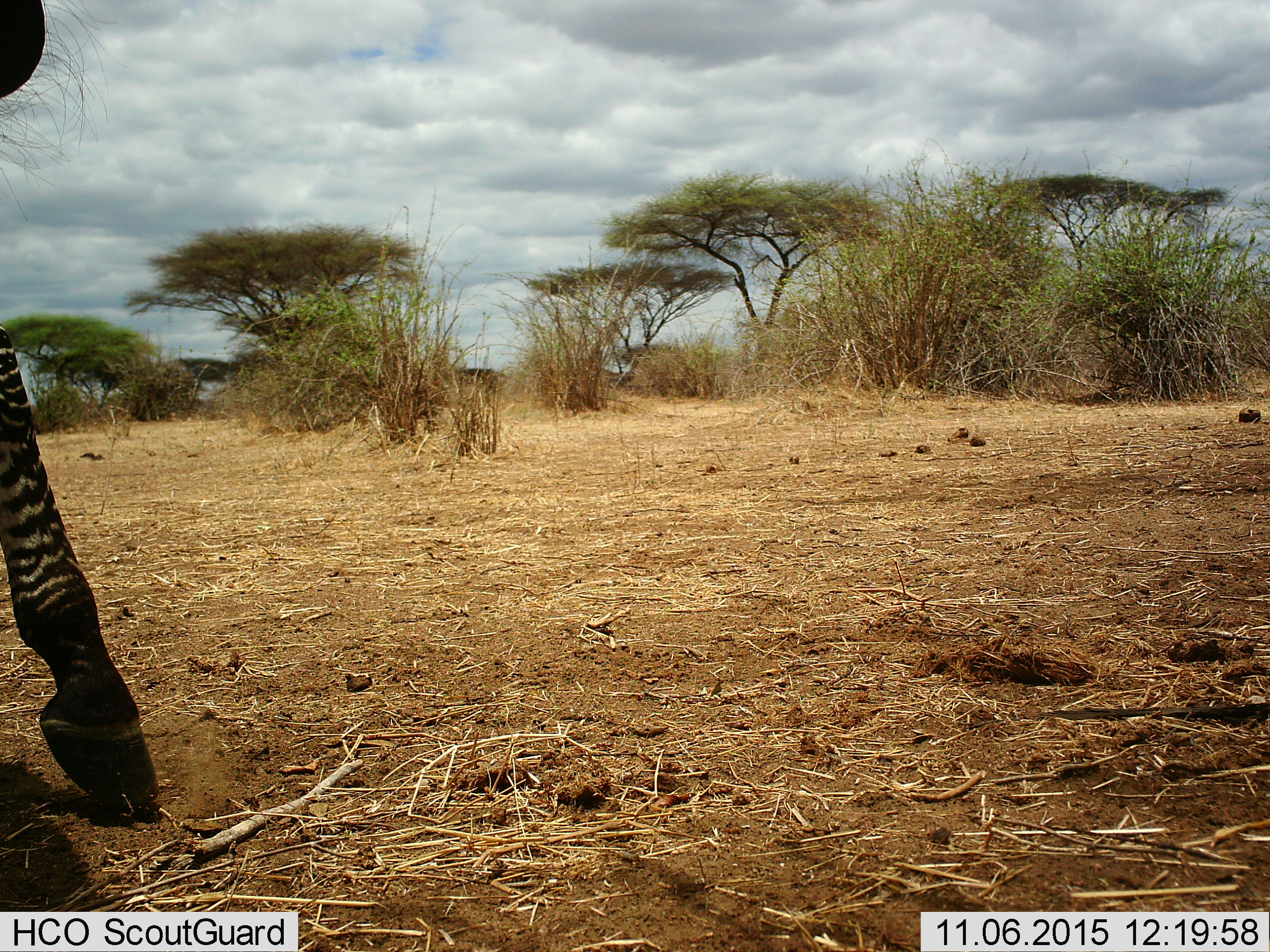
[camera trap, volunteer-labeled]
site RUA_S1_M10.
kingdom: Animalia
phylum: Chordata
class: Mammalia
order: Perissodactyla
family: Equidae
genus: Equus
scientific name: Equus quagga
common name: plains zebra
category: zebraplains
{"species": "zebraplains (plains zebra) (Equus quagga)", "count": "1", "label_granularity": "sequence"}